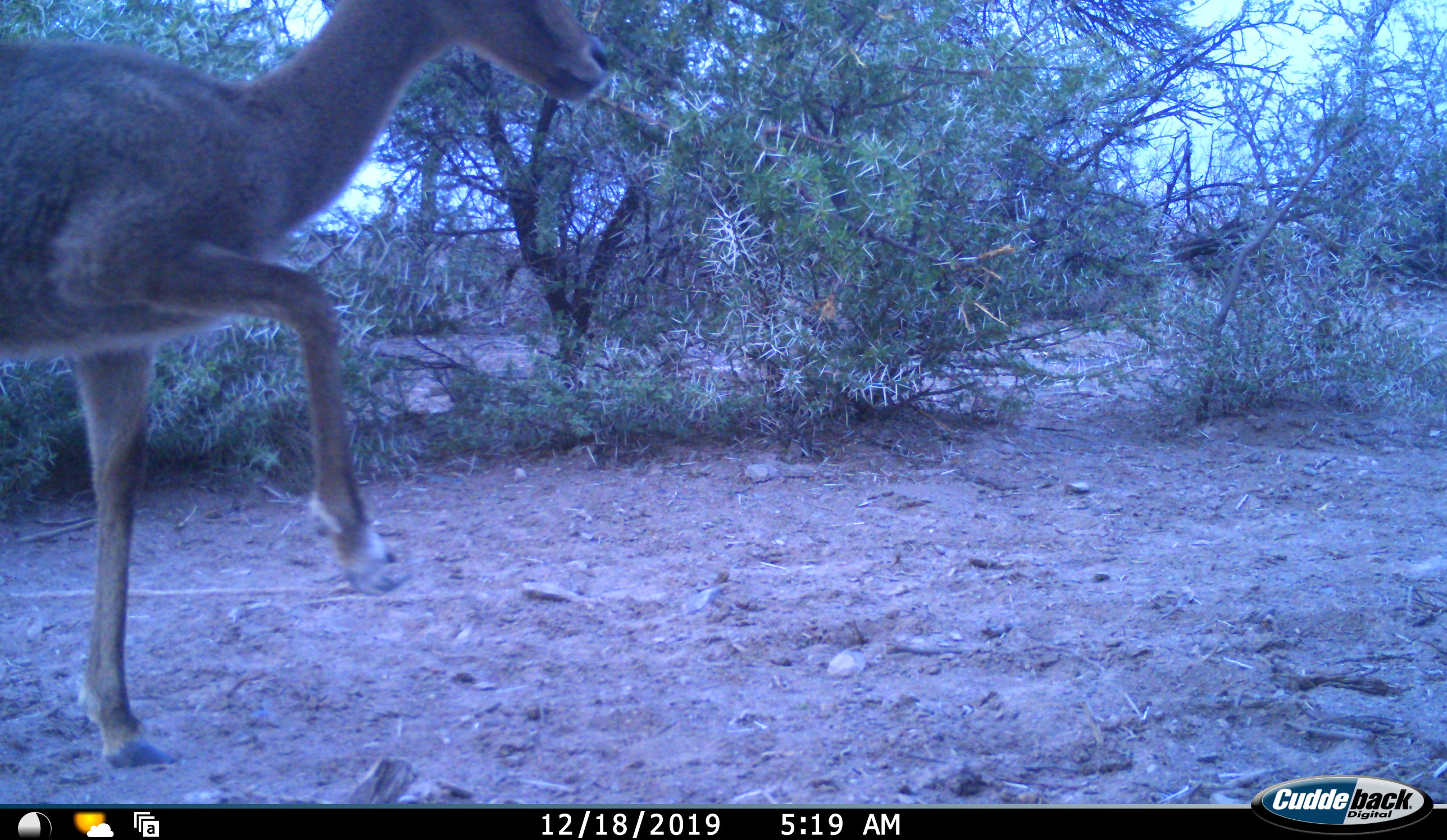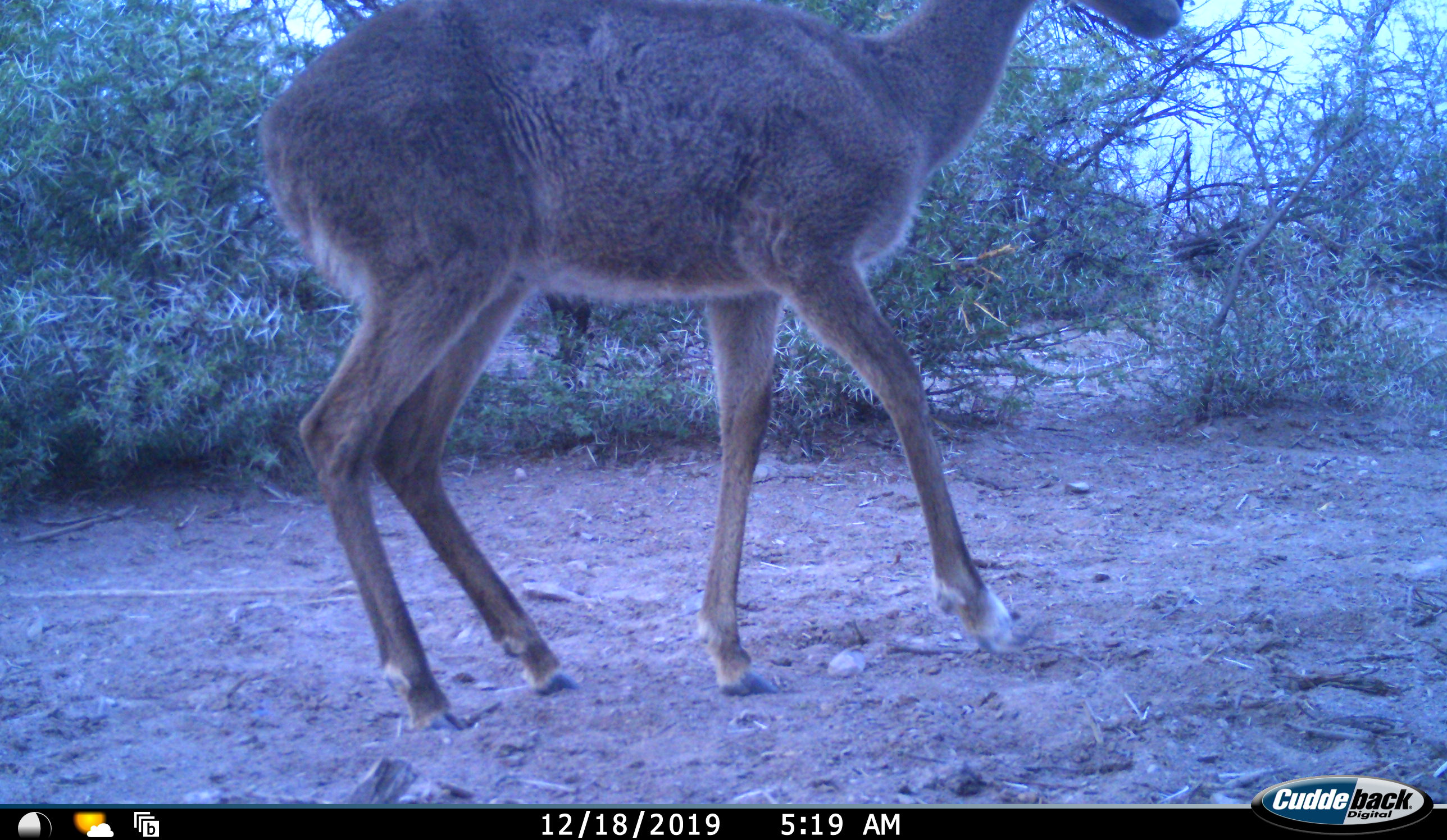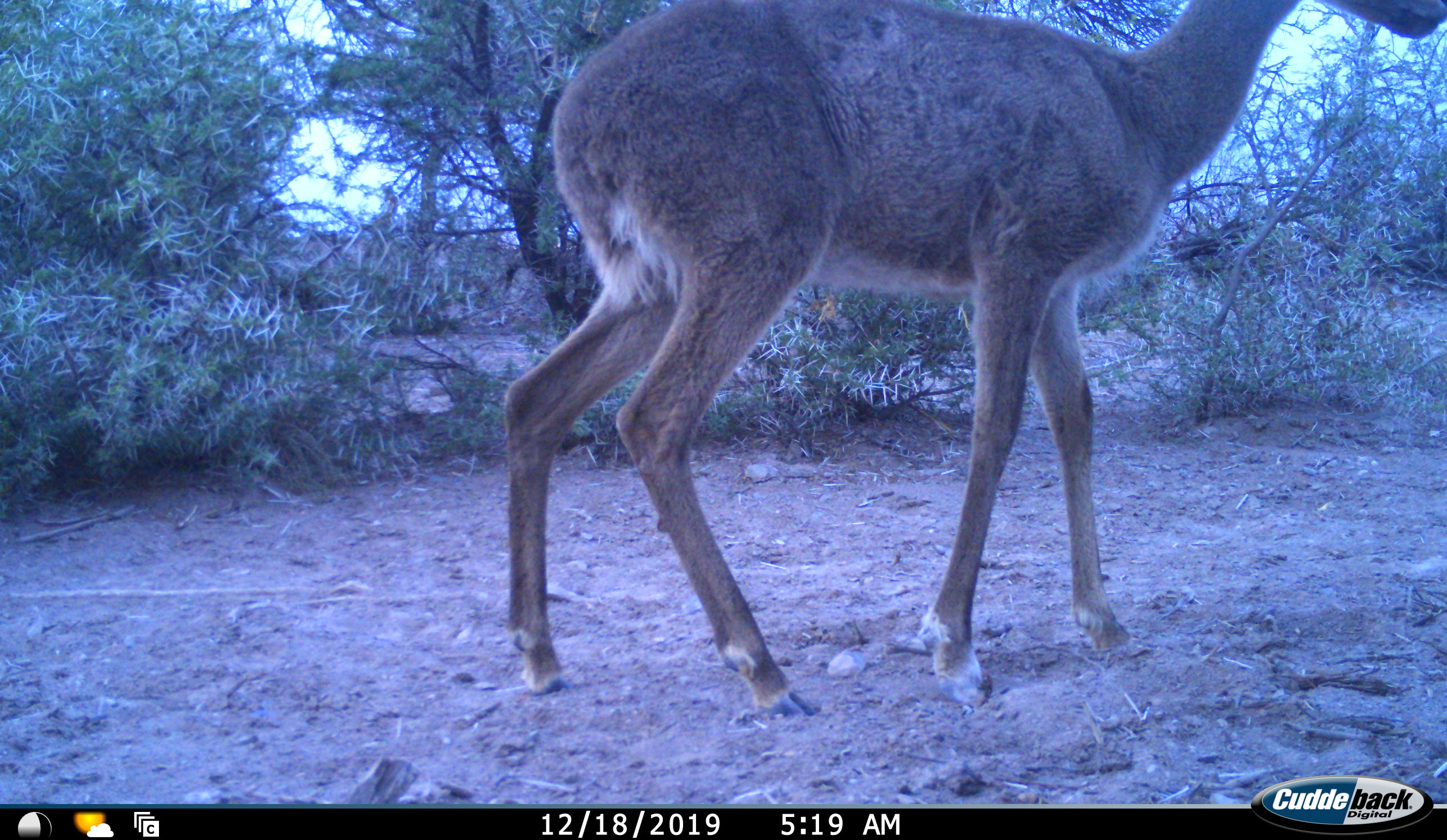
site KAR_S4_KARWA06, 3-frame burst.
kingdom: Animalia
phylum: Chordata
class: Mammalia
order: Artiodactyla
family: Bovidae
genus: Sylvicapra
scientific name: Sylvicapra grimmia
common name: common duiker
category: duikercommongrey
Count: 1.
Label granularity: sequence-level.